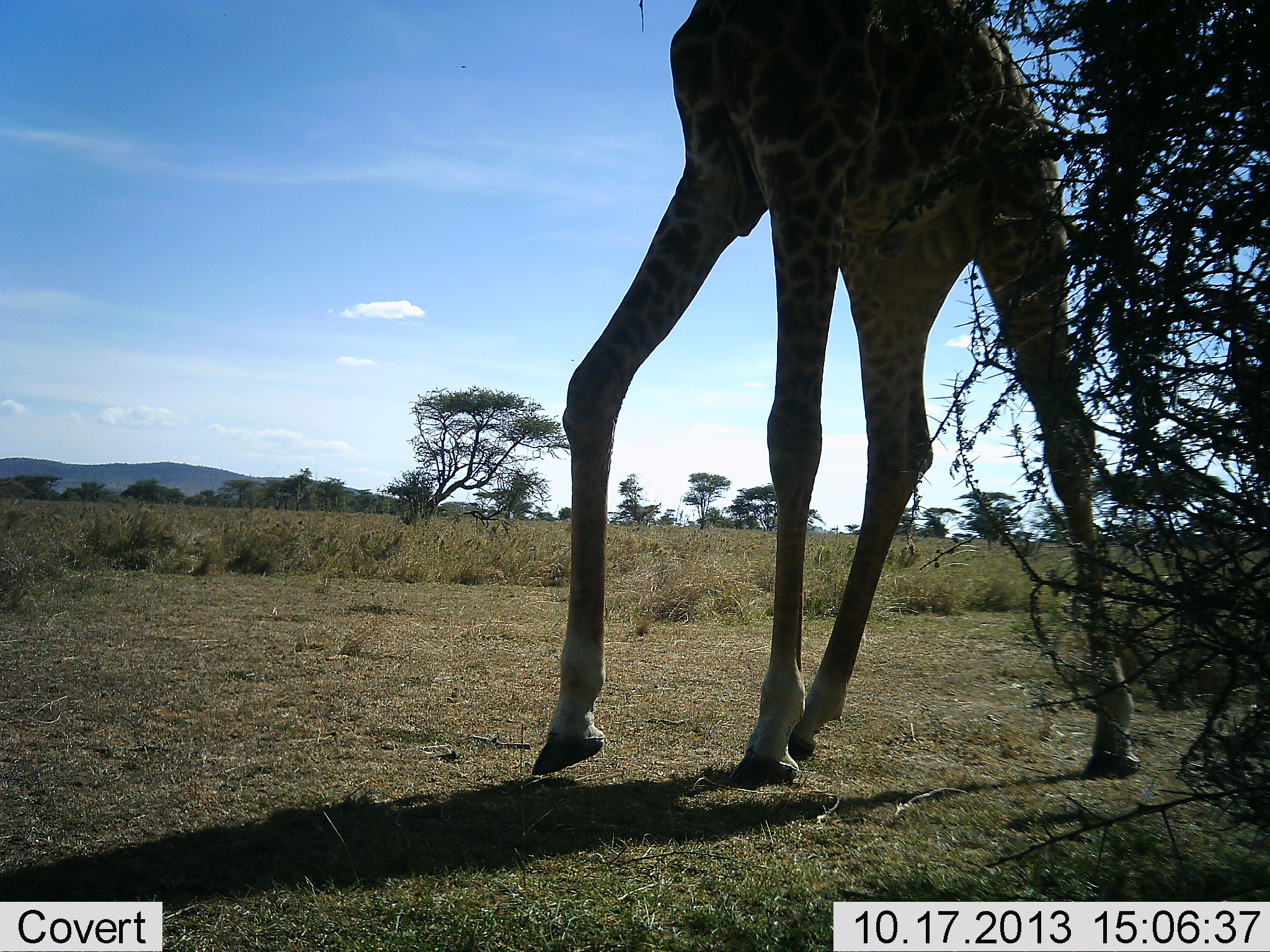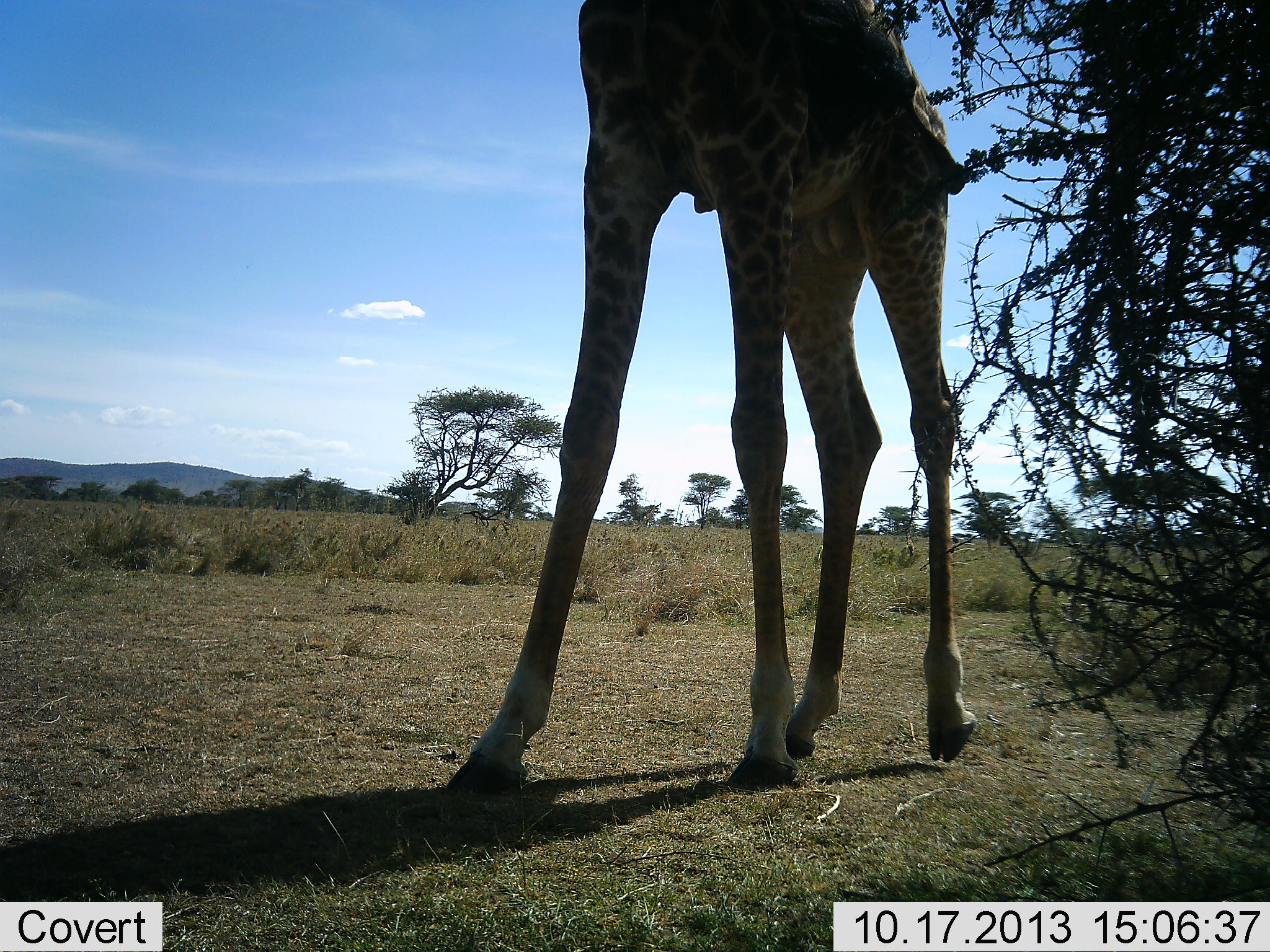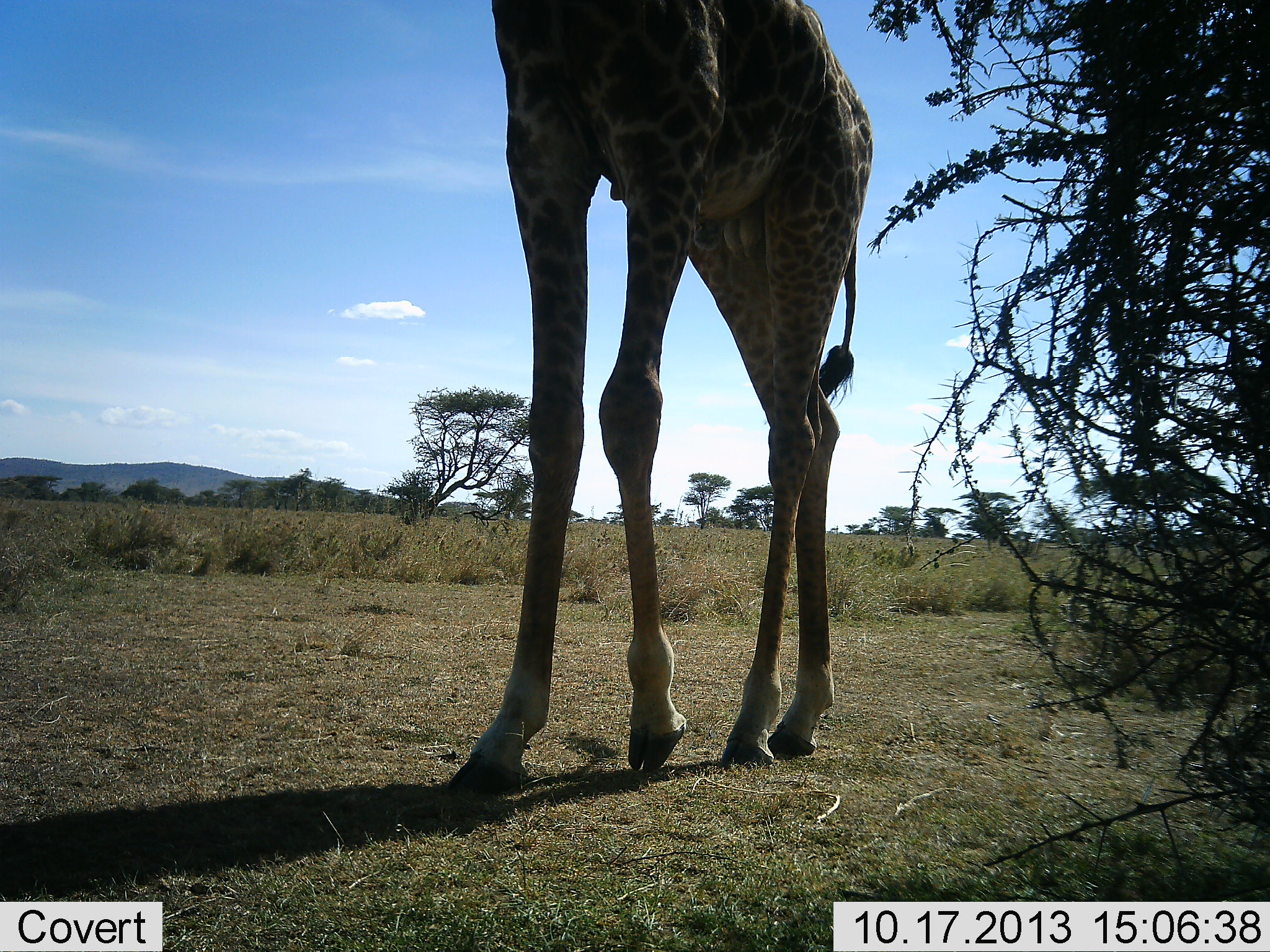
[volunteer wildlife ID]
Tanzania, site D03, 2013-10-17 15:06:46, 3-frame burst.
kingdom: Animalia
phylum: Chordata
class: Mammalia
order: Artiodactyla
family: Giraffidae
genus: Giraffa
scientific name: Giraffa camelopardalis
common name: giraffe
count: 1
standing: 50%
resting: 0%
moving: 50%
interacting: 0%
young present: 0%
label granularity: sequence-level